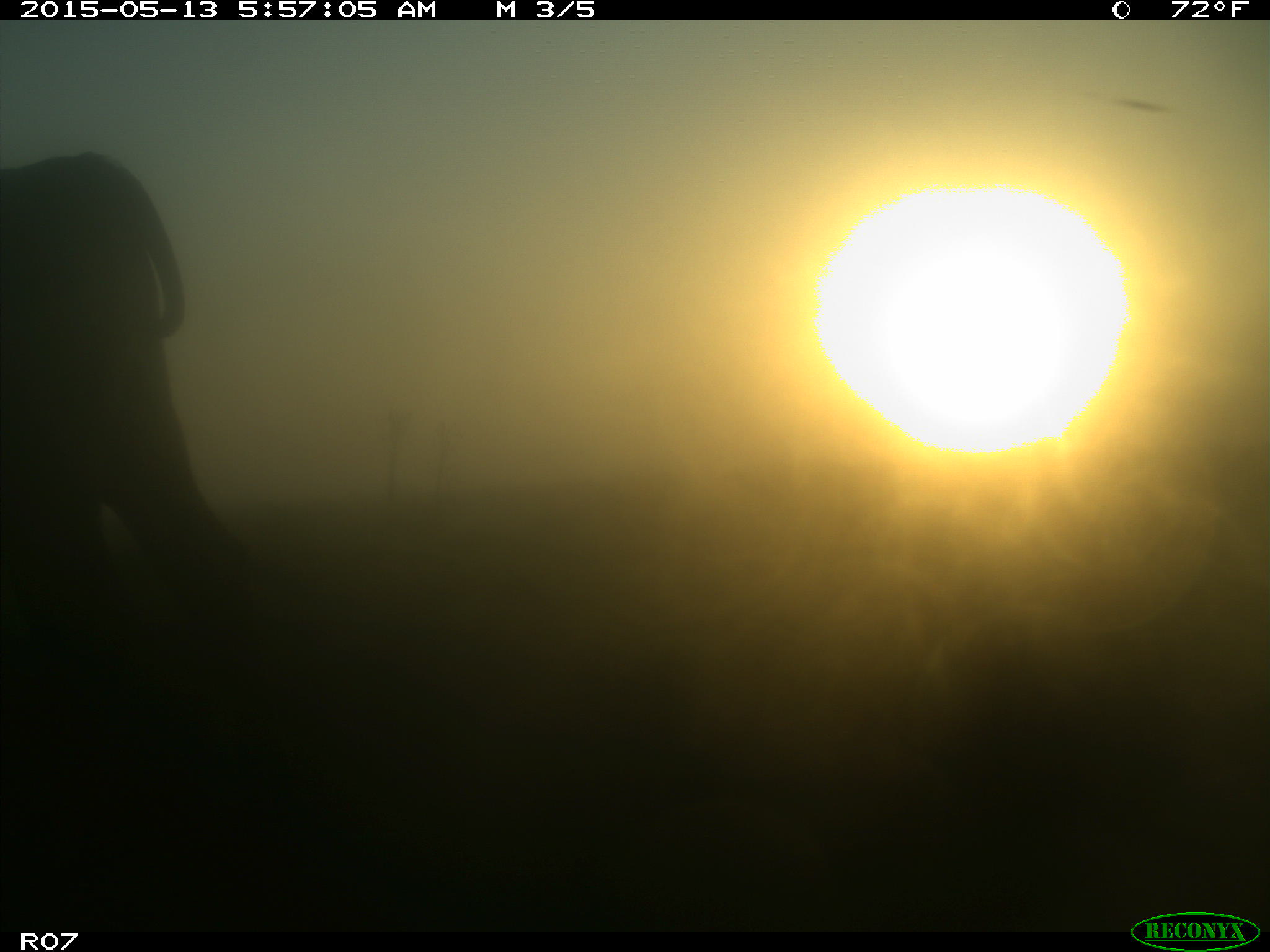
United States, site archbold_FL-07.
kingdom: Animalia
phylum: Chordata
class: Mammalia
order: Artiodactyla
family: Bovidae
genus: Bos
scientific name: Bos taurus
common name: domestic cow